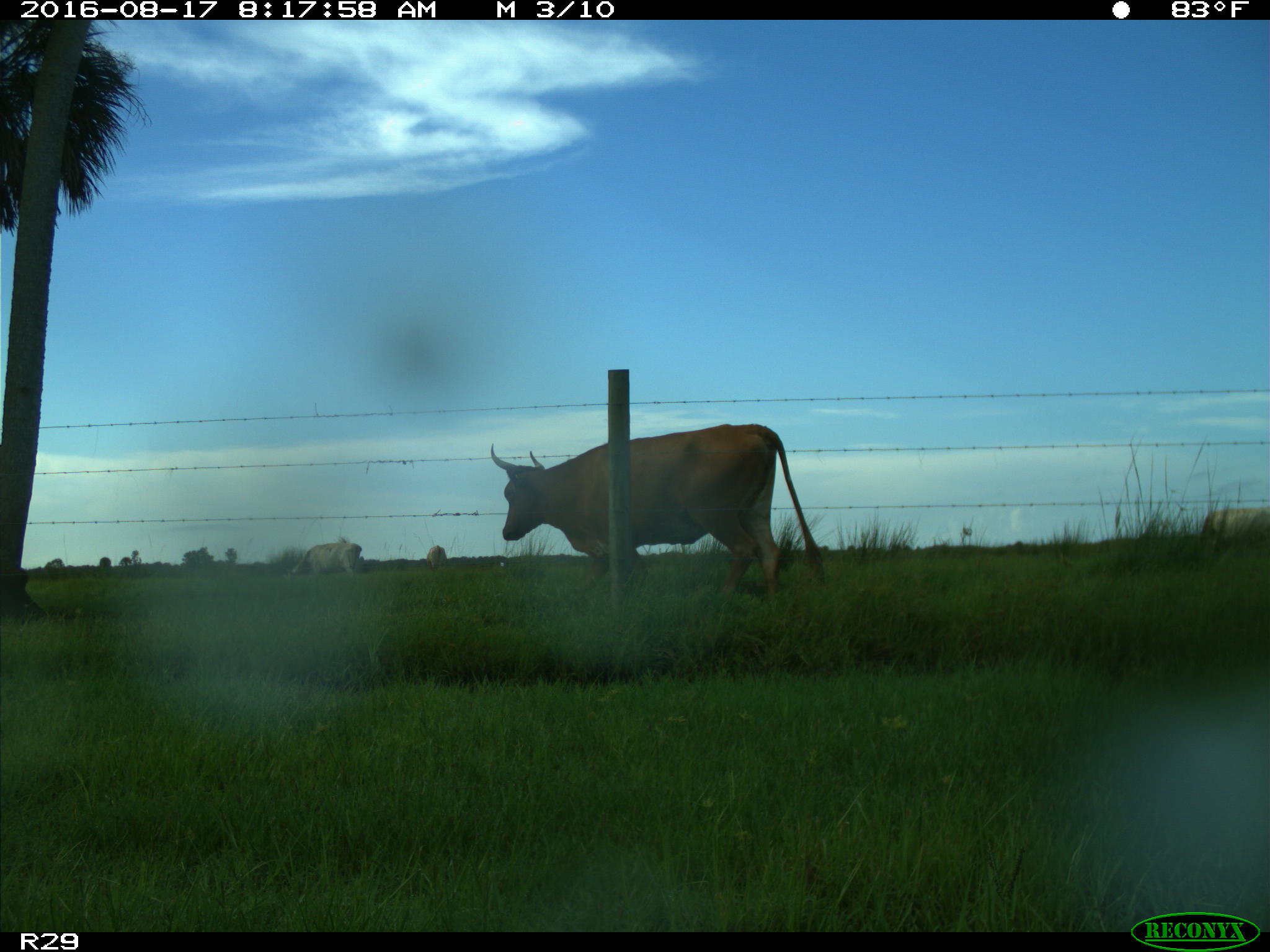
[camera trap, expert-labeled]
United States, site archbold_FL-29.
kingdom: Animalia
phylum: Chordata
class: Mammalia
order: Artiodactyla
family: Bovidae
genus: Bos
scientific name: Bos taurus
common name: domestic cow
Bos taurus (domestic cow).